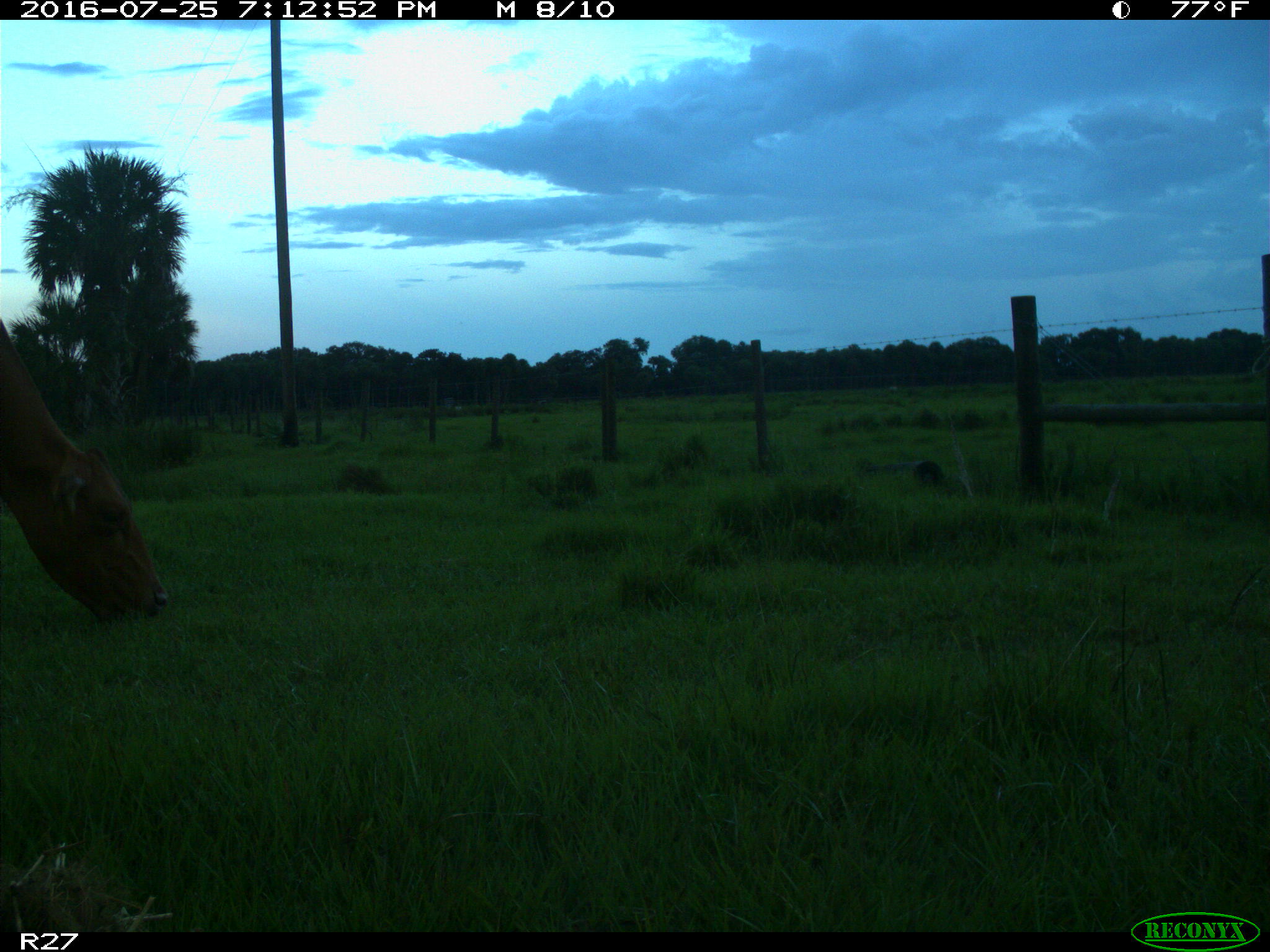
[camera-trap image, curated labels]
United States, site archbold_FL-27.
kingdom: Animalia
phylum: Chordata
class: Mammalia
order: Artiodactyla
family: Bovidae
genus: Bos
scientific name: Bos taurus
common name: domestic cow